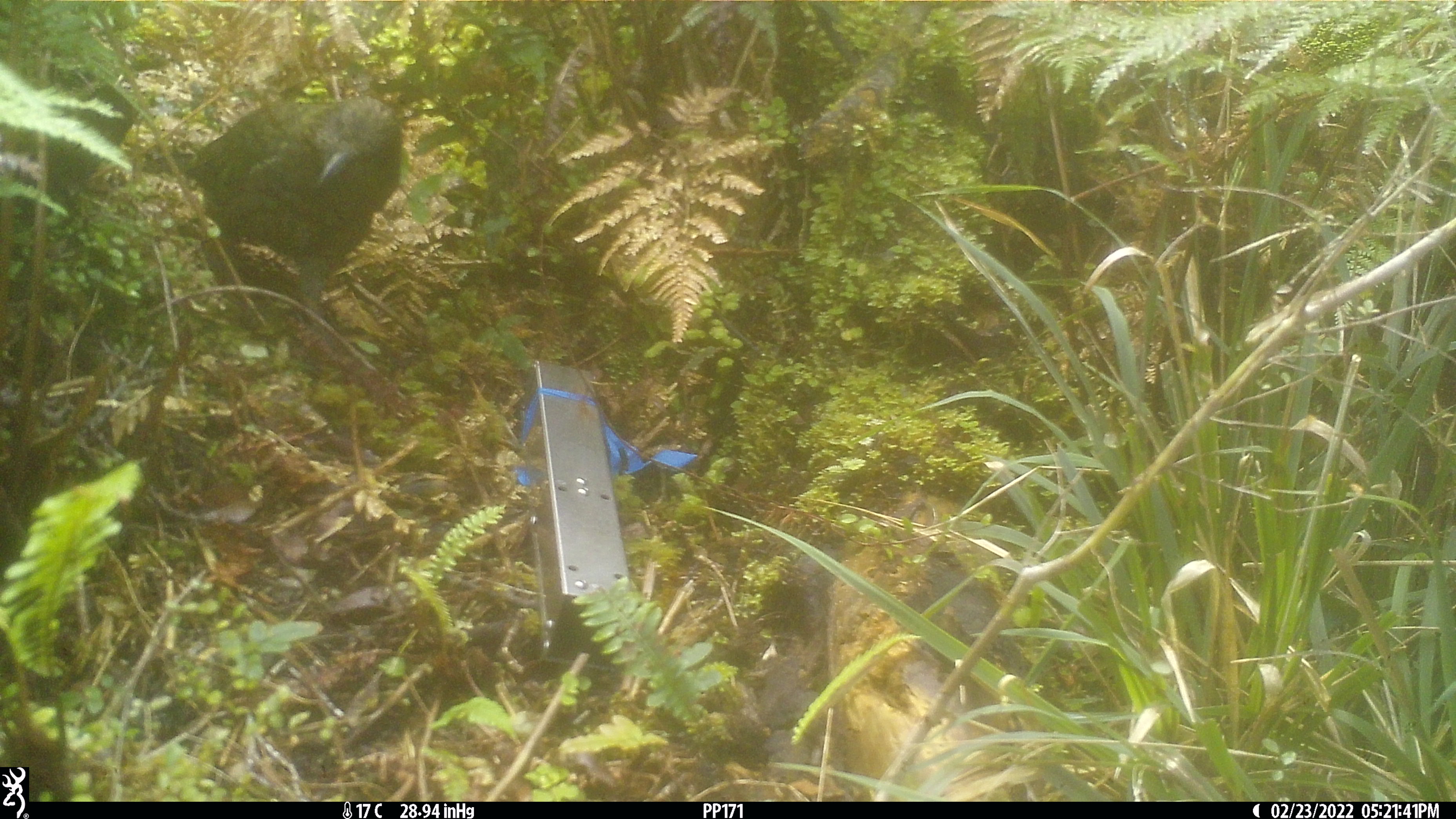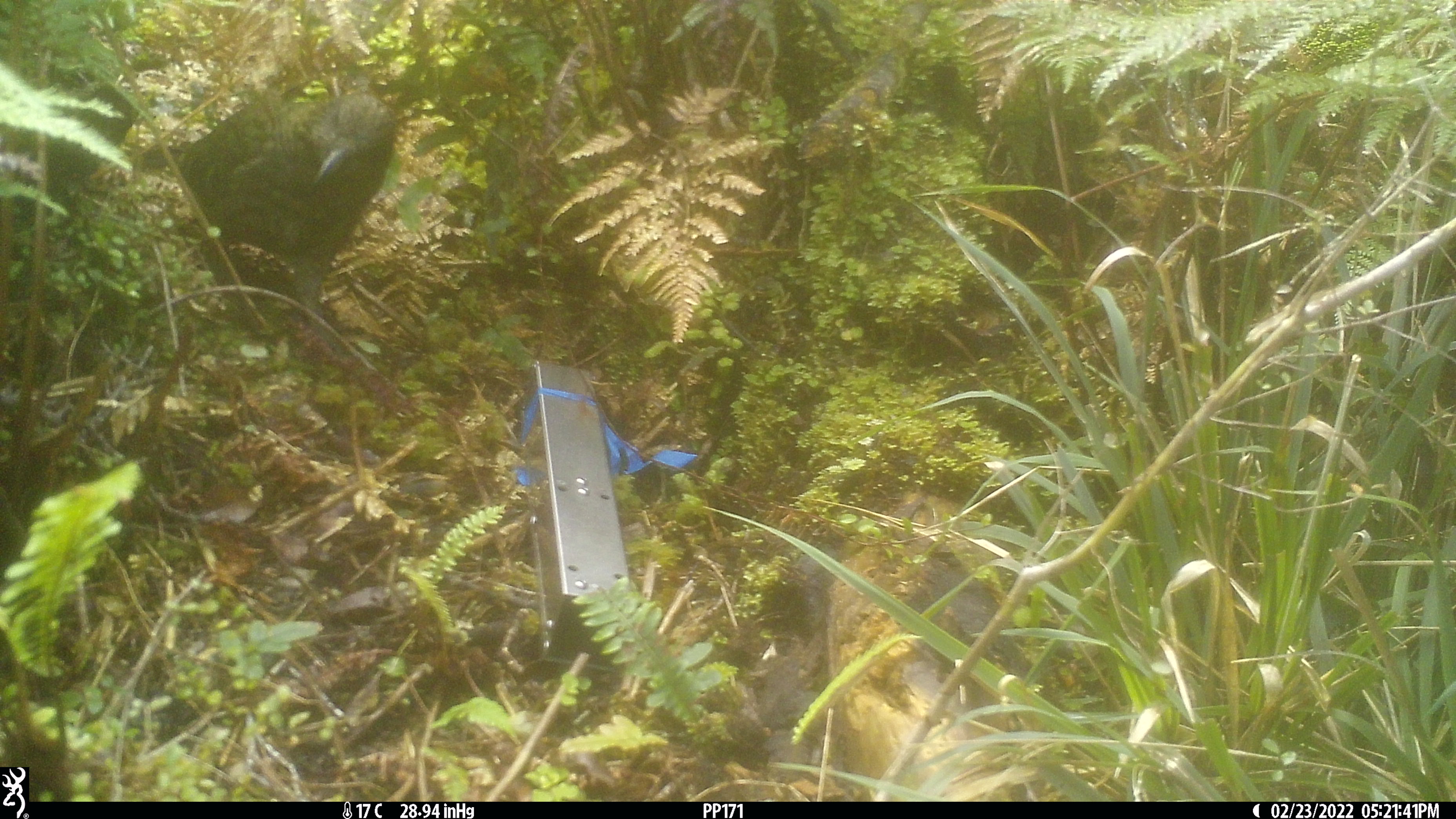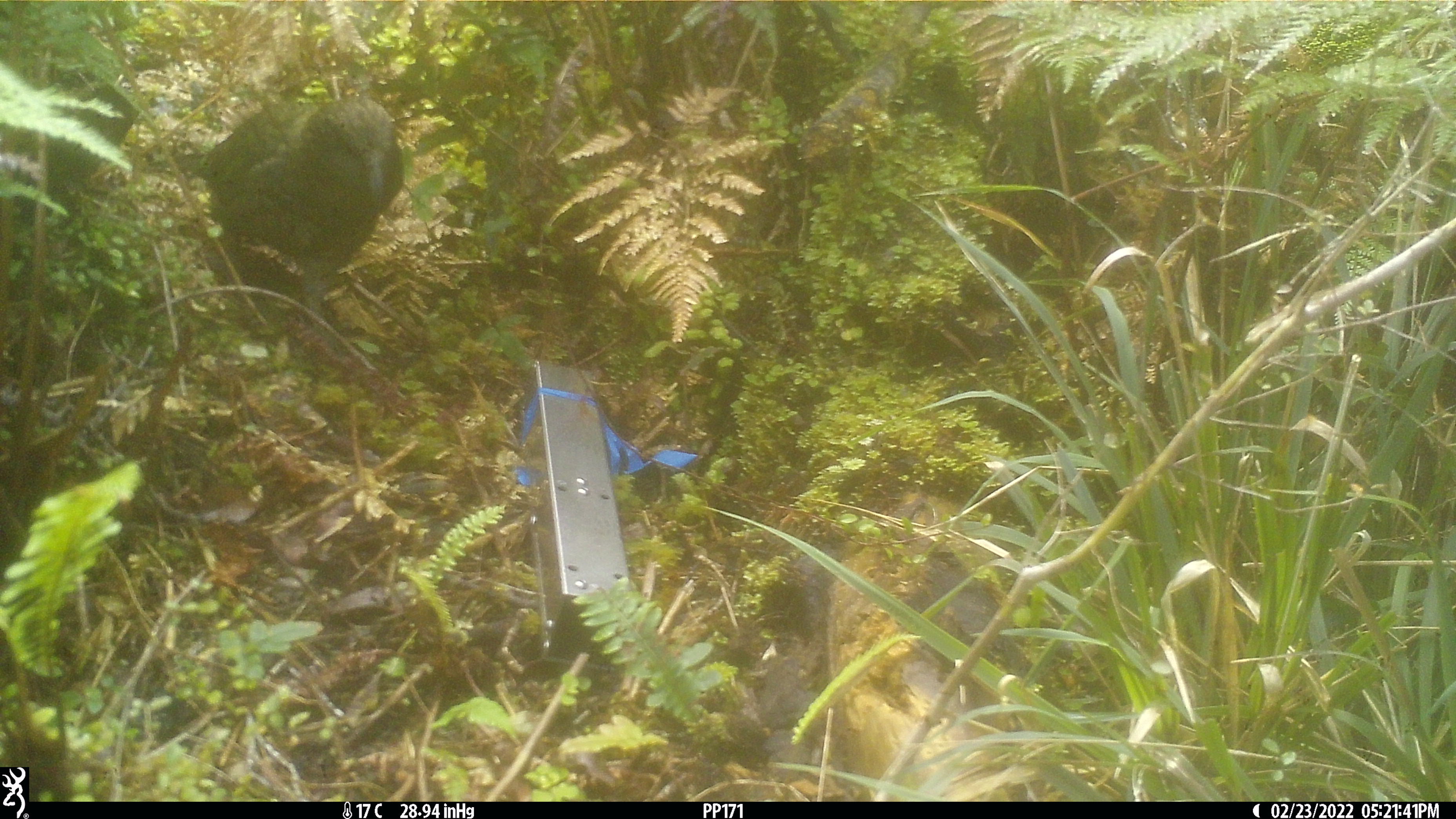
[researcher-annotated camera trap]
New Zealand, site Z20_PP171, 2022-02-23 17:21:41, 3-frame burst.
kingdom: Animalia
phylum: Chordata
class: Aves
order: Psittaciformes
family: Strigopidae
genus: Nestor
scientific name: Nestor notabilis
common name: kea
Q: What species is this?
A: Kea (Nestor notabilis).